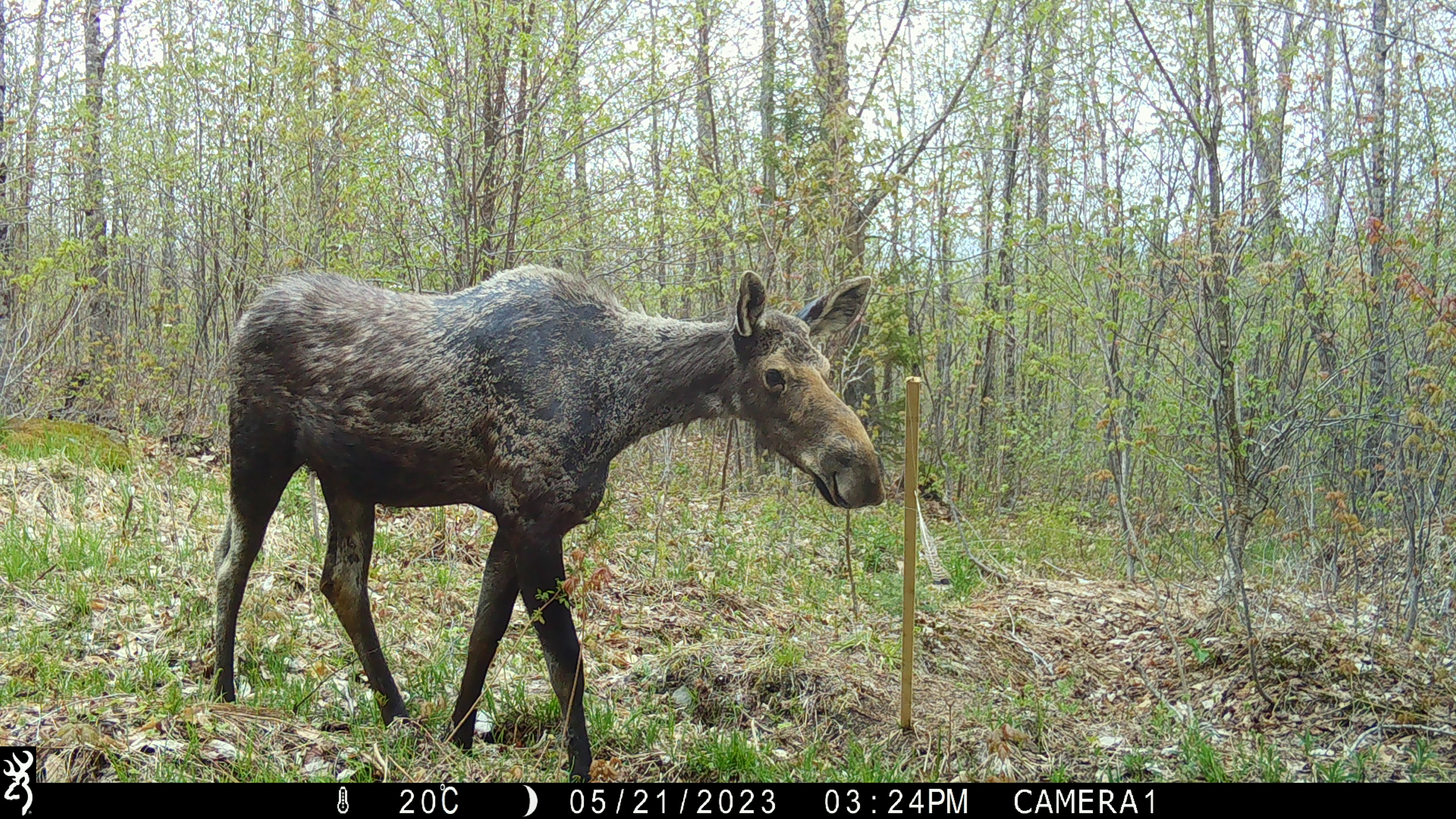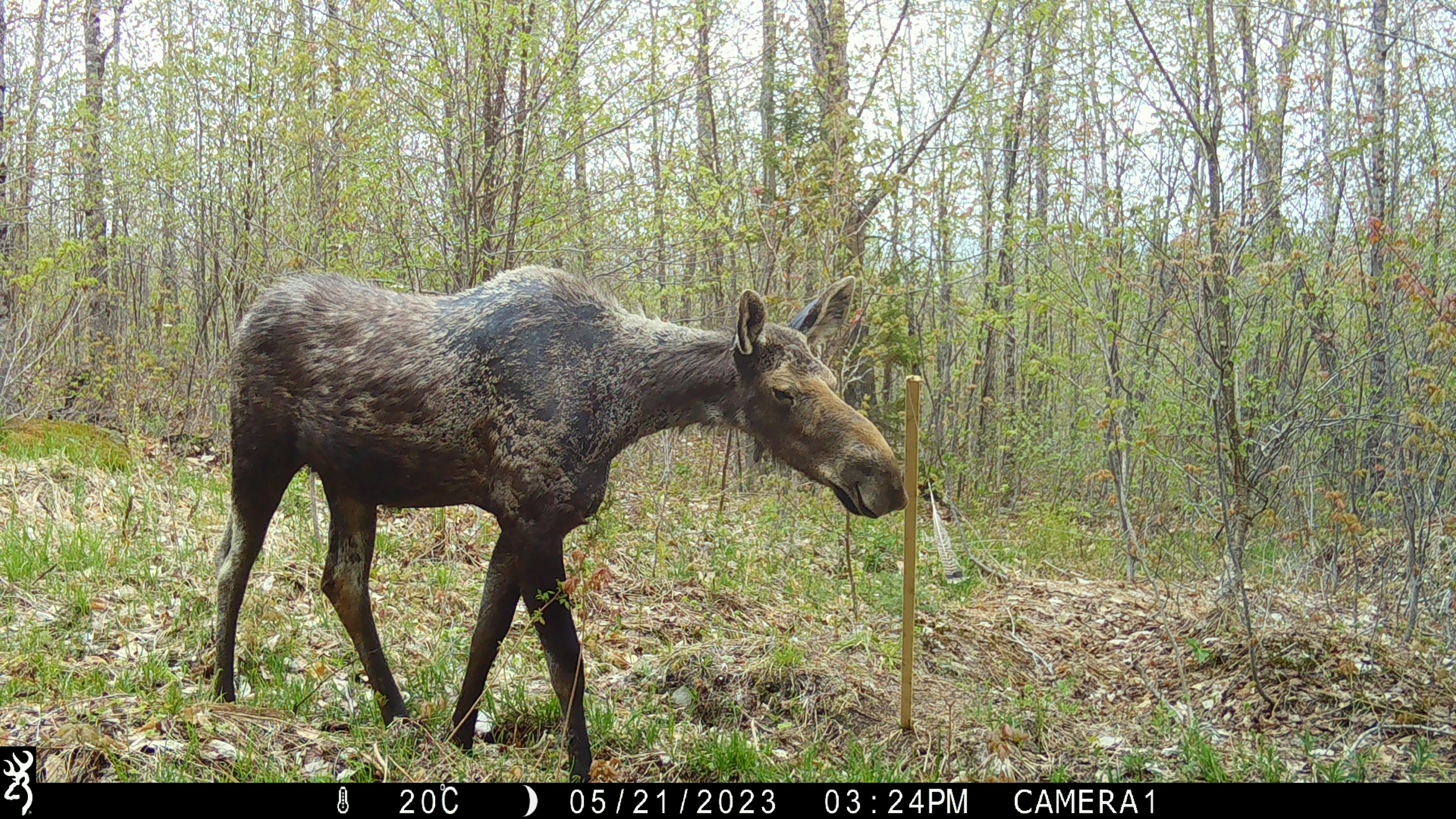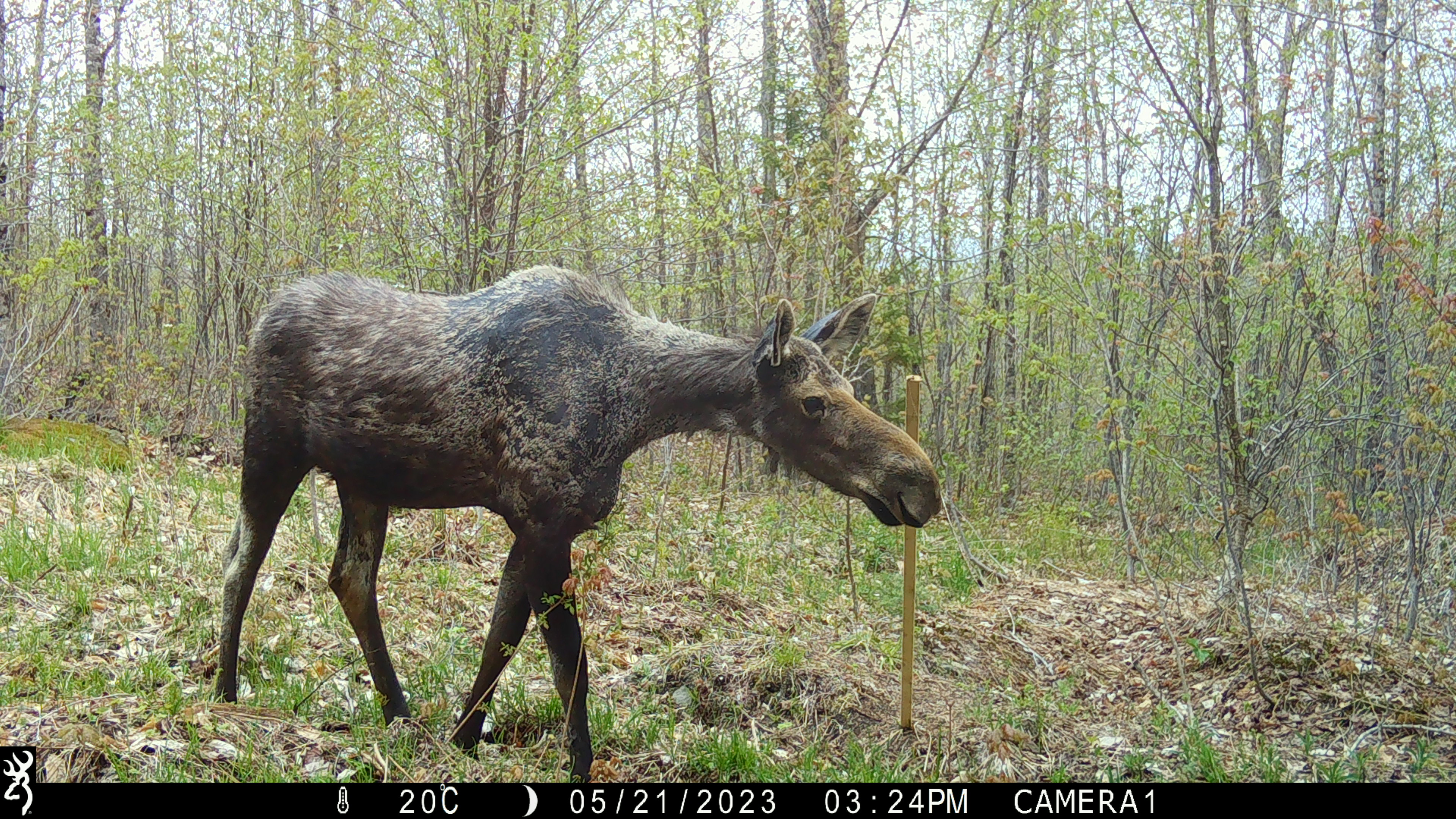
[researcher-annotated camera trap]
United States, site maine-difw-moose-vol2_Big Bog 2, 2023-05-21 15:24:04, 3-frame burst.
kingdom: Animalia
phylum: Chordata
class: Mammalia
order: Artiodactyla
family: Cervidae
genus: Alces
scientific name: Alces alces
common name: moose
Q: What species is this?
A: Moose (Alces alces).